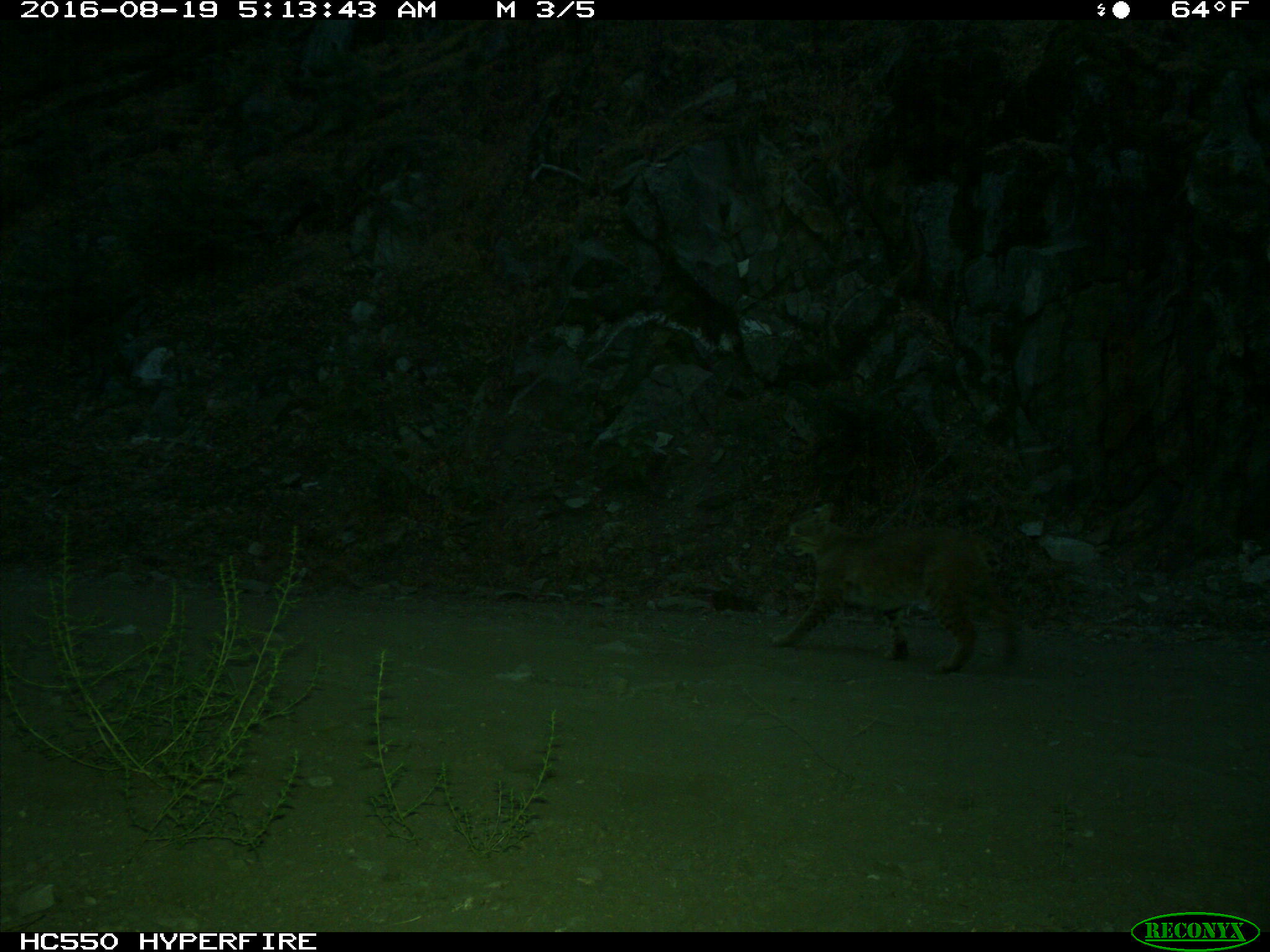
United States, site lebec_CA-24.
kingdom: Animalia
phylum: Chordata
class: Mammalia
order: Carnivora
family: Felidae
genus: Lynx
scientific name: Lynx rufus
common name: bobcat